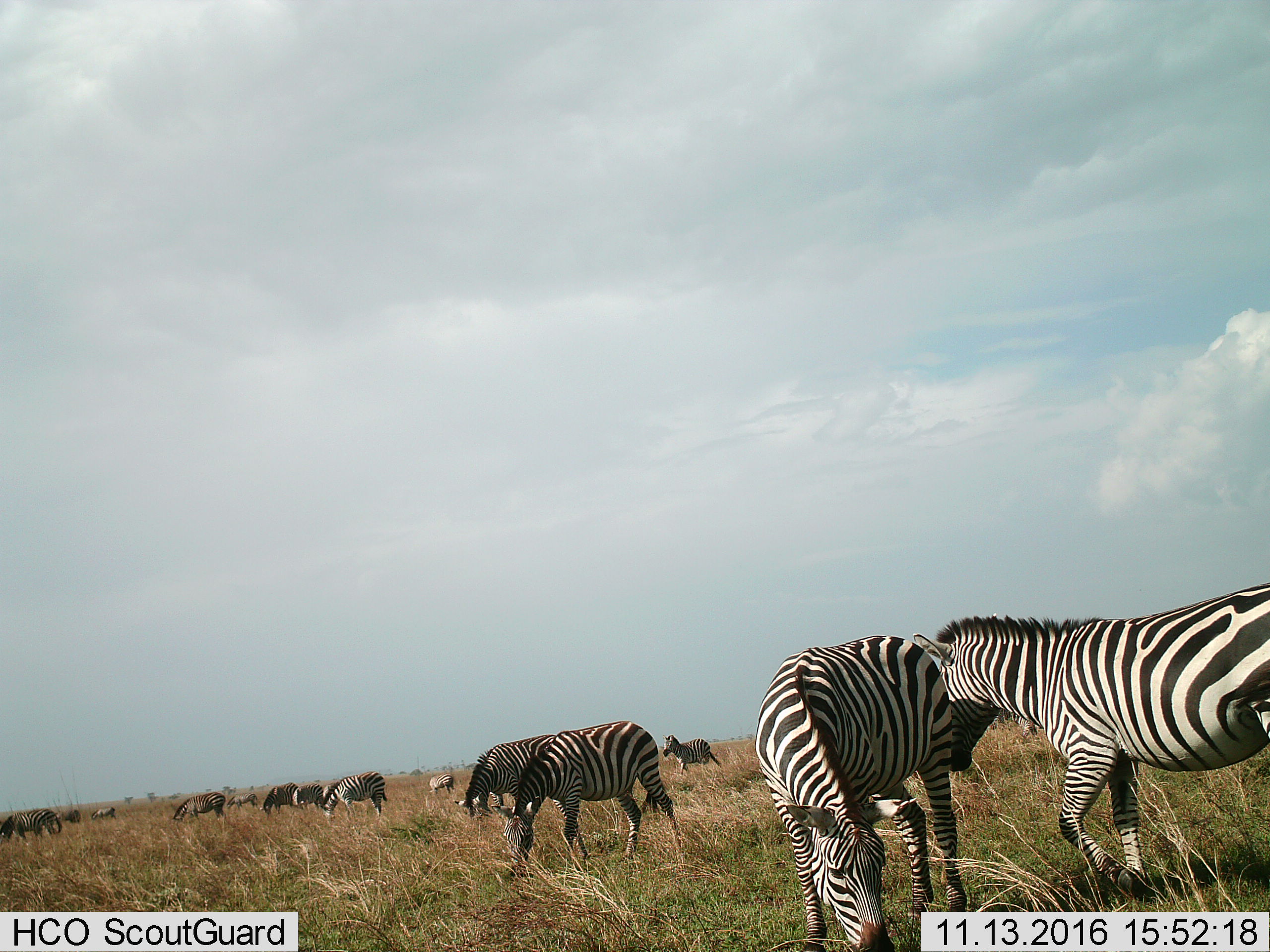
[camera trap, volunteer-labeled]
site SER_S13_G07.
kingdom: Animalia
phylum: Chordata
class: Mammalia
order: Perissodactyla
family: Equidae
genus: Equus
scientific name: Equus quagga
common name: plains zebra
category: zebraplains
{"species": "zebraplains (plains zebra) (Equus quagga)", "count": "11-50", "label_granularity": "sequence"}